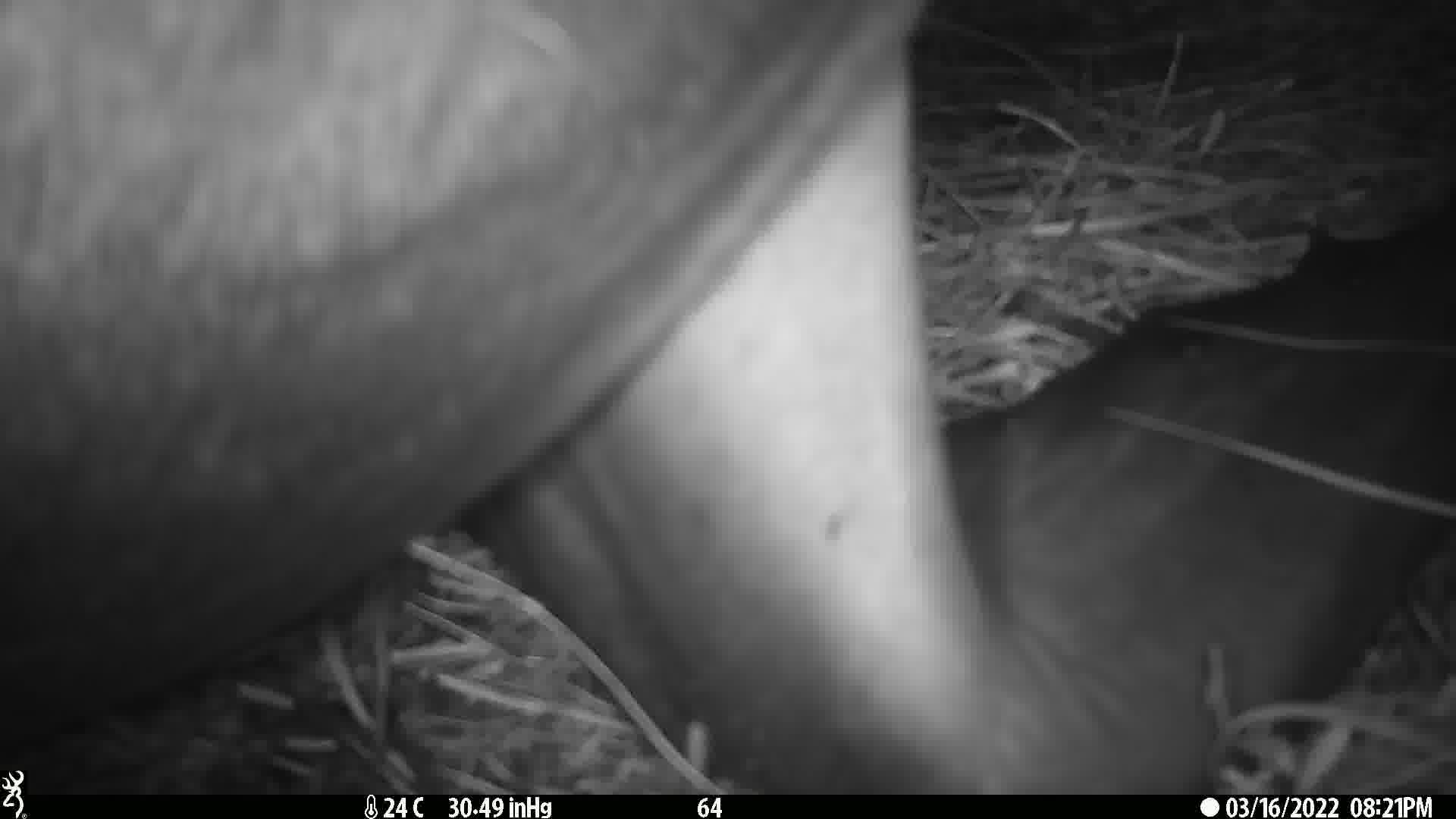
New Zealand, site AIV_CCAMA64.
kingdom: Animalia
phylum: Chordata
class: Mammalia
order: Carnivora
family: Otariidae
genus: Phocarctos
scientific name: Phocarctos hookeri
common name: new zealand sea lion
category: sealion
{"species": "sealion (new zealand sea lion) (Phocarctos hookeri)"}